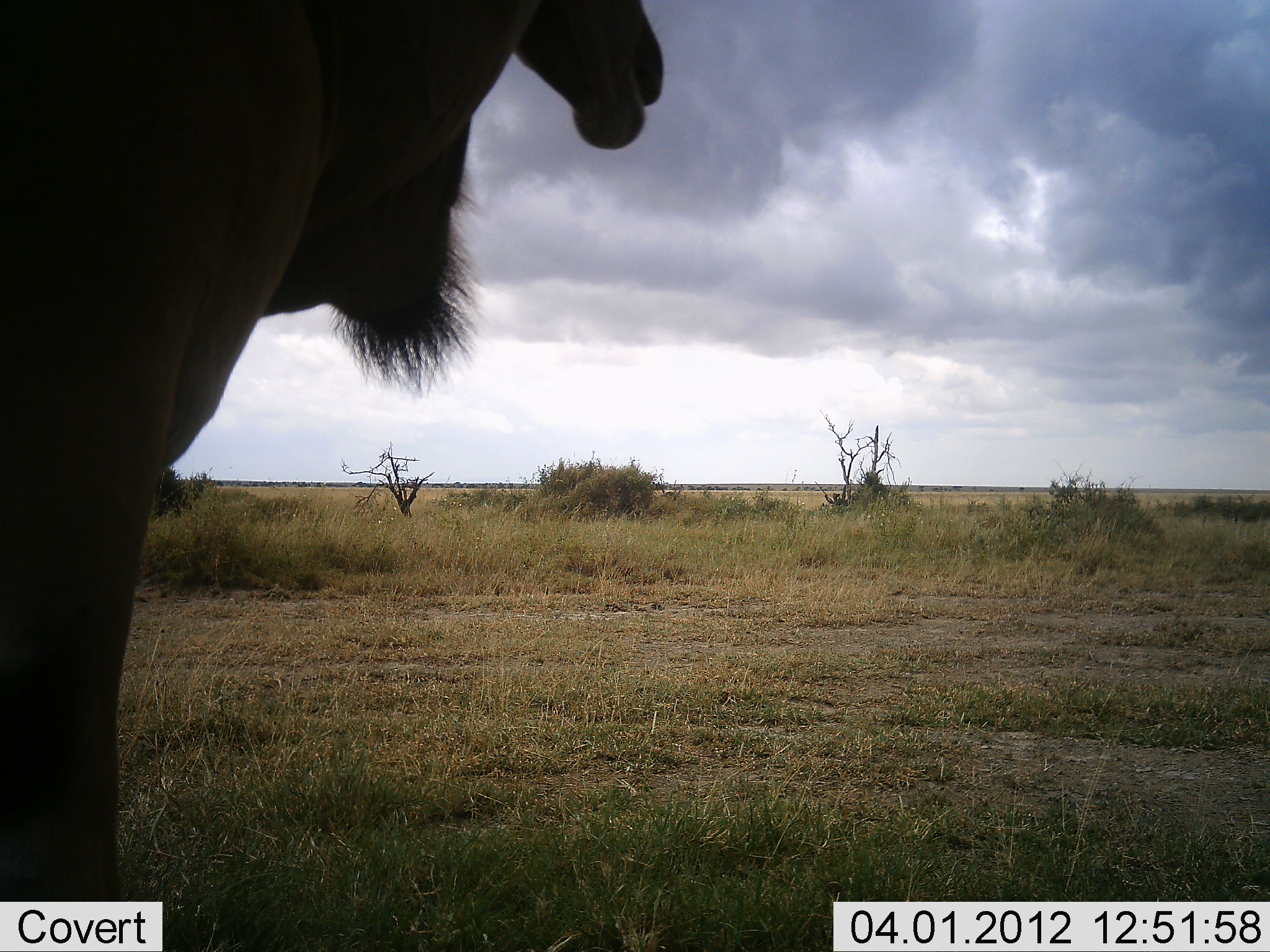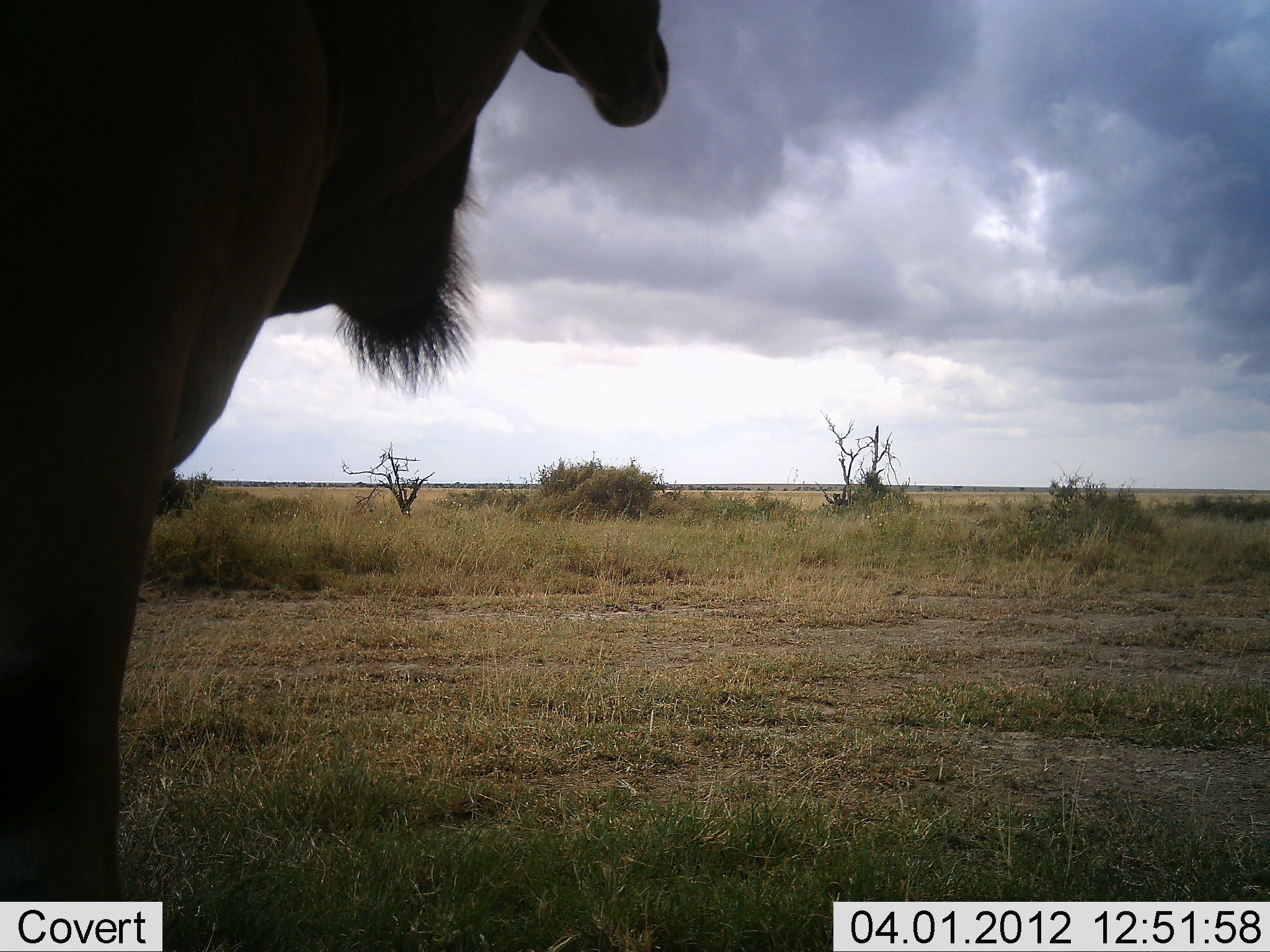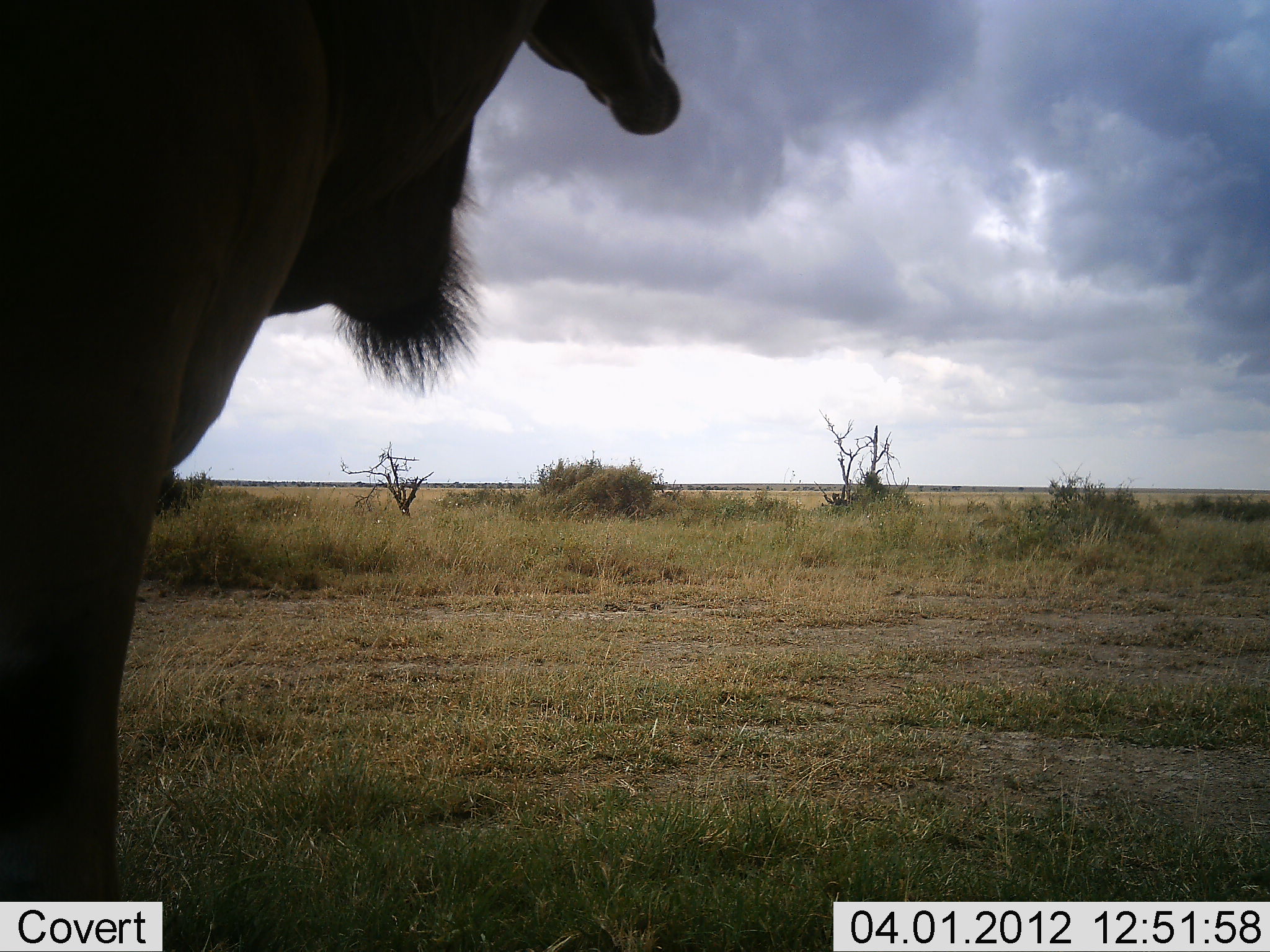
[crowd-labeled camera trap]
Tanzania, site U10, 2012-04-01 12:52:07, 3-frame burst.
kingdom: Animalia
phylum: Chordata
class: Mammalia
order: Artiodactyla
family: Bovidae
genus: Tragelaphus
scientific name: Tragelaphus oryx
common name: eland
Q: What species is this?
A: Eland (Tragelaphus oryx).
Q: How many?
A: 1.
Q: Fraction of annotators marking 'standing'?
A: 92%.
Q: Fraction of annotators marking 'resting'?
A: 0%.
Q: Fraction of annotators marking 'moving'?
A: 0%.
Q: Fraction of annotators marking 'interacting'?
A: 0%.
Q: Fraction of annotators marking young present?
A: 0%.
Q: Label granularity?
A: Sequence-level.